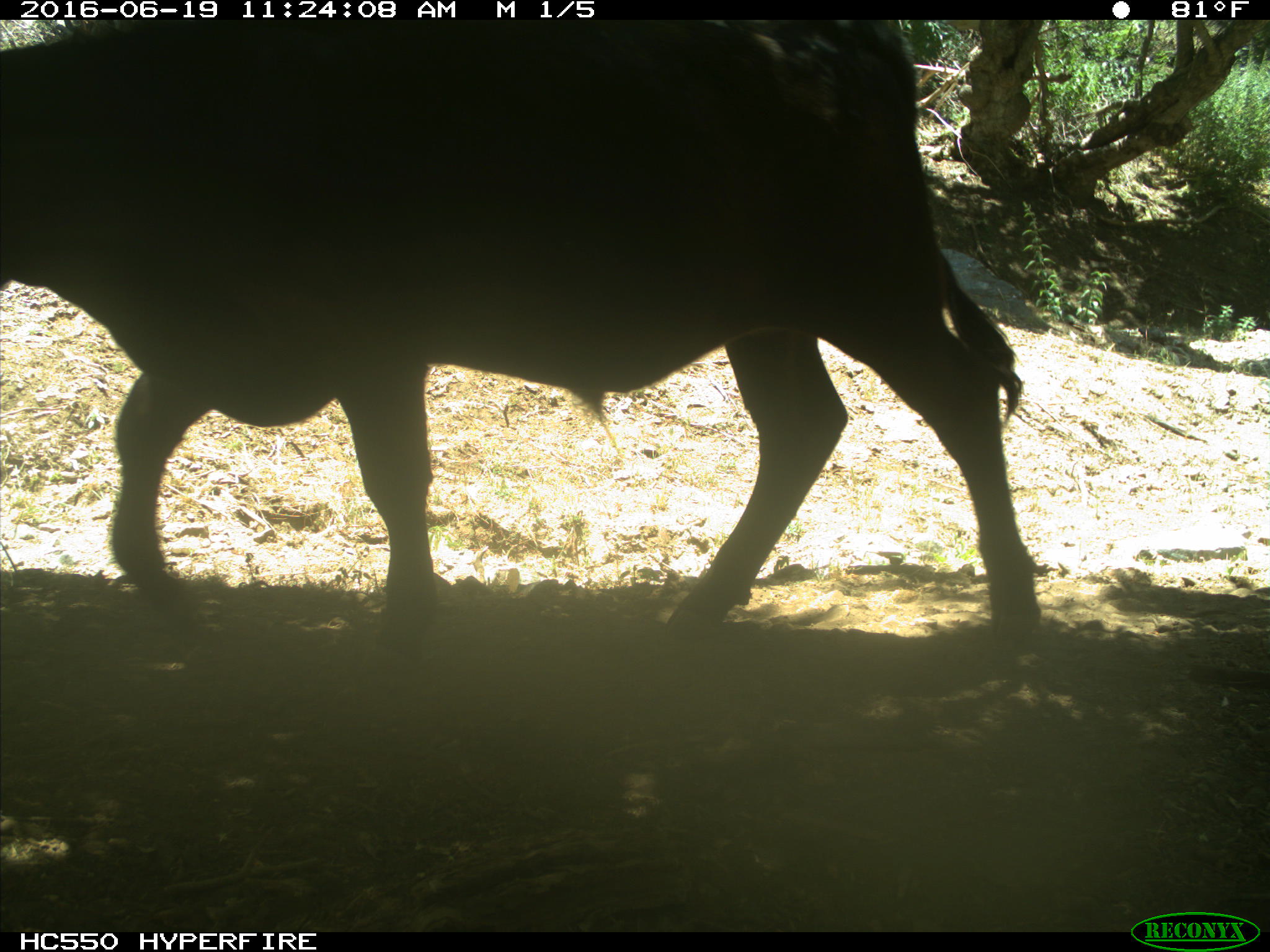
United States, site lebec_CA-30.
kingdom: Animalia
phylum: Chordata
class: Mammalia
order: Artiodactyla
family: Bovidae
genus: Bos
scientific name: Bos taurus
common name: domestic cow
Bos taurus (domestic cow).